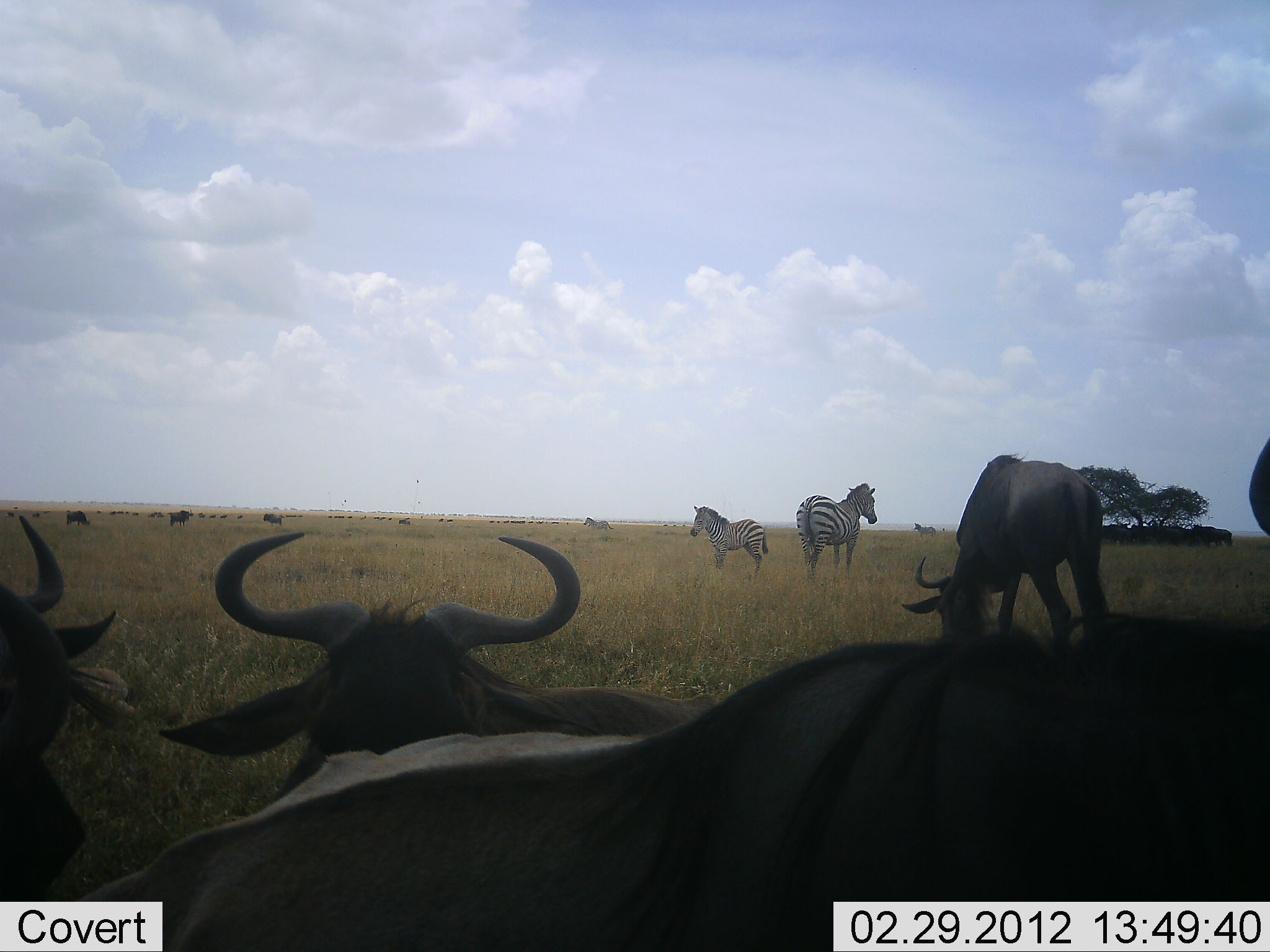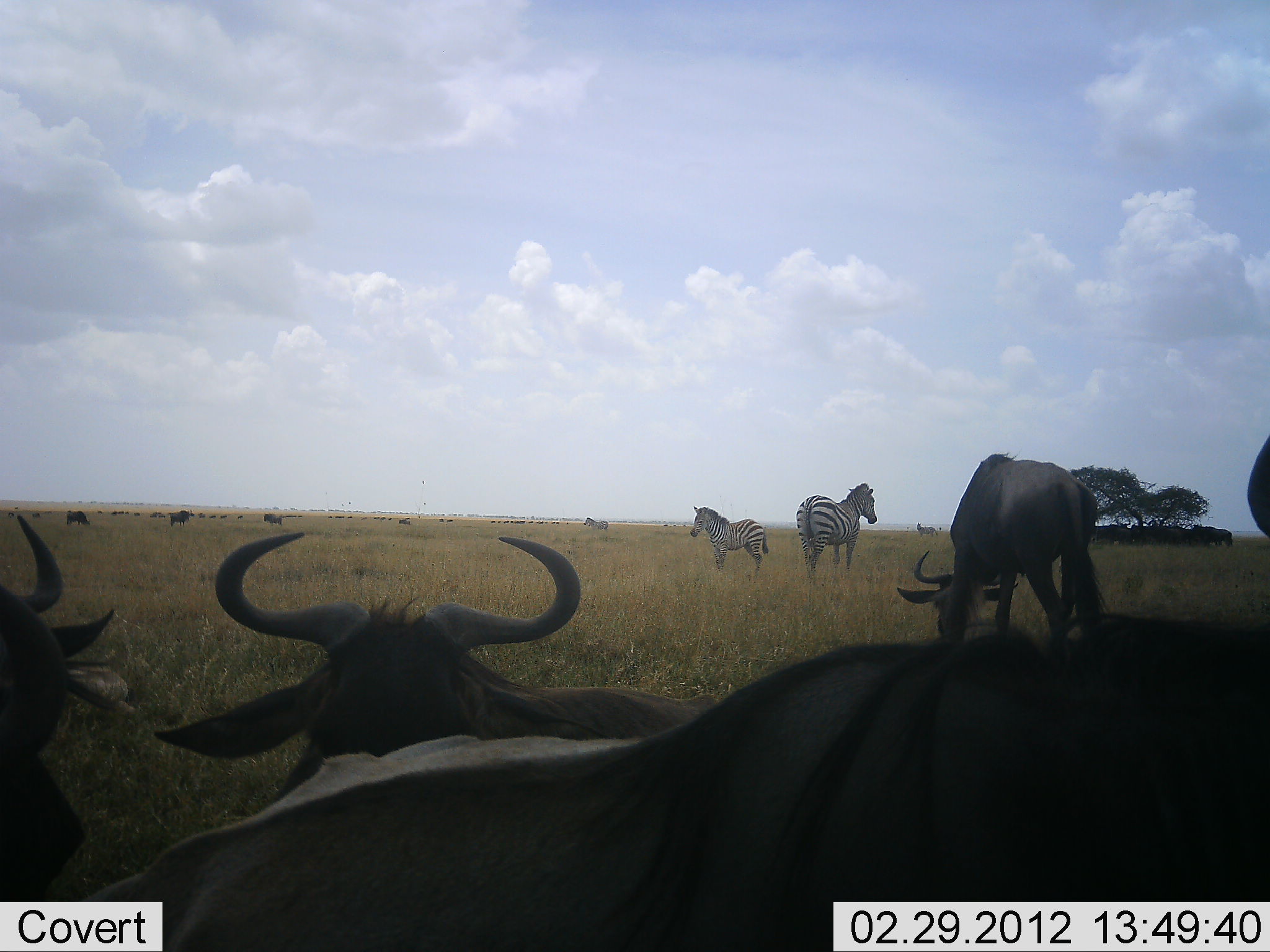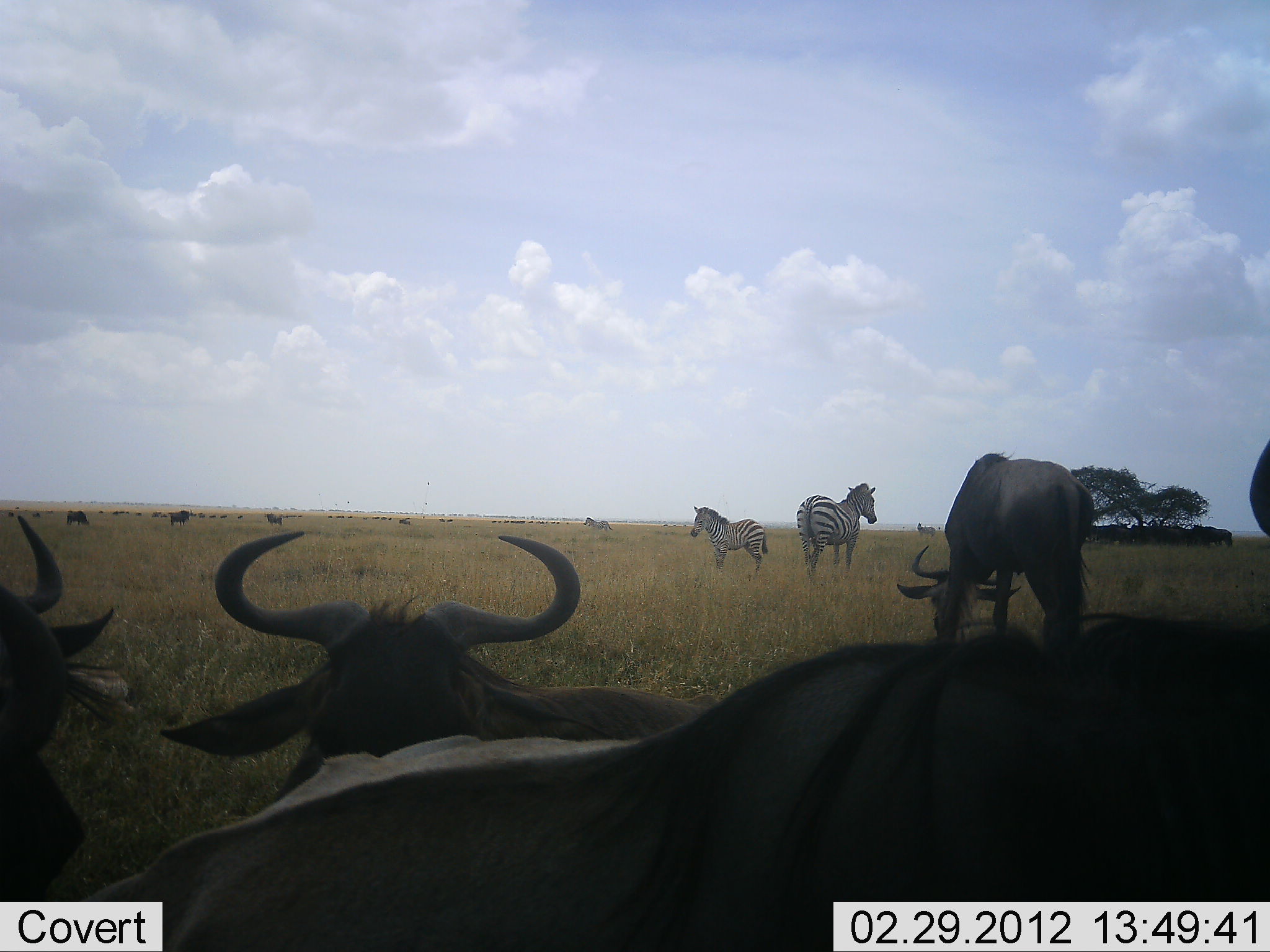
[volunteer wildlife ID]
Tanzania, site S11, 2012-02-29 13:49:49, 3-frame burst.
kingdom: Animalia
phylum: Chordata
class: Mammalia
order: Artiodactyla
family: Bovidae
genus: Connochaetes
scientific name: Connochaetes taurinus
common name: blue wildebeest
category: wildebeest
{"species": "wildebeest (blue wildebeest) (Connochaetes taurinus)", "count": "11-50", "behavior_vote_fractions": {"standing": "68%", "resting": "73%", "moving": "0%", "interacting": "0%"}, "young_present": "0%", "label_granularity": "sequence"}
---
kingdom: Animalia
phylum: Chordata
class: Mammalia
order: Perissodactyla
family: Equidae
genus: Equus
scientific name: Equus quagga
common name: plains zebra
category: zebra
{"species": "zebra (plains zebra) (Equus quagga)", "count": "4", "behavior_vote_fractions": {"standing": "95%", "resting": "5%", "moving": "0%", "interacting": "0%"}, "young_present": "14%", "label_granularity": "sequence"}